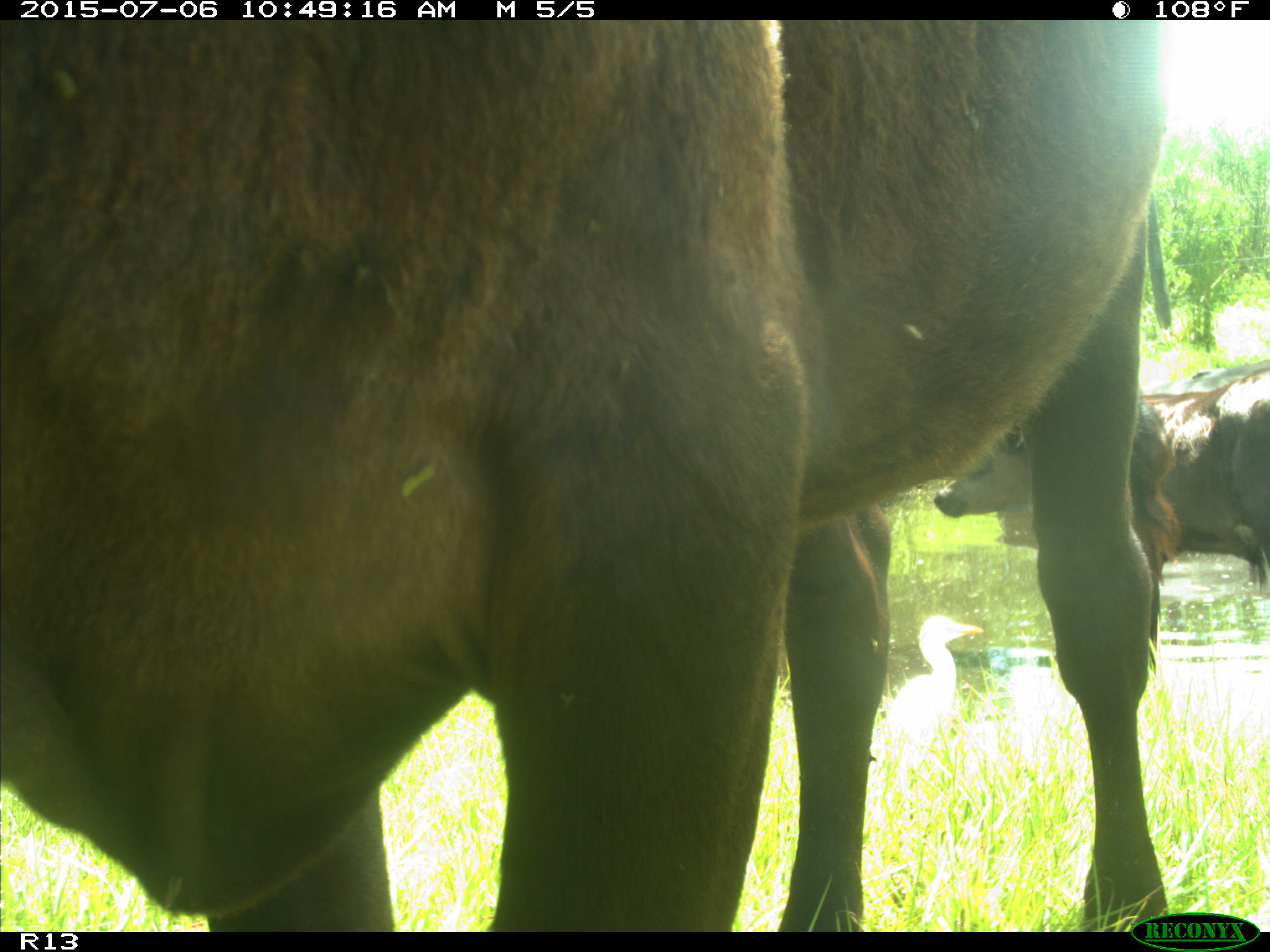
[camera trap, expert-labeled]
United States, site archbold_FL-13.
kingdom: Animalia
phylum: Chordata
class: Mammalia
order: Artiodactyla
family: Bovidae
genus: Bos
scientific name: Bos taurus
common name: domestic cow